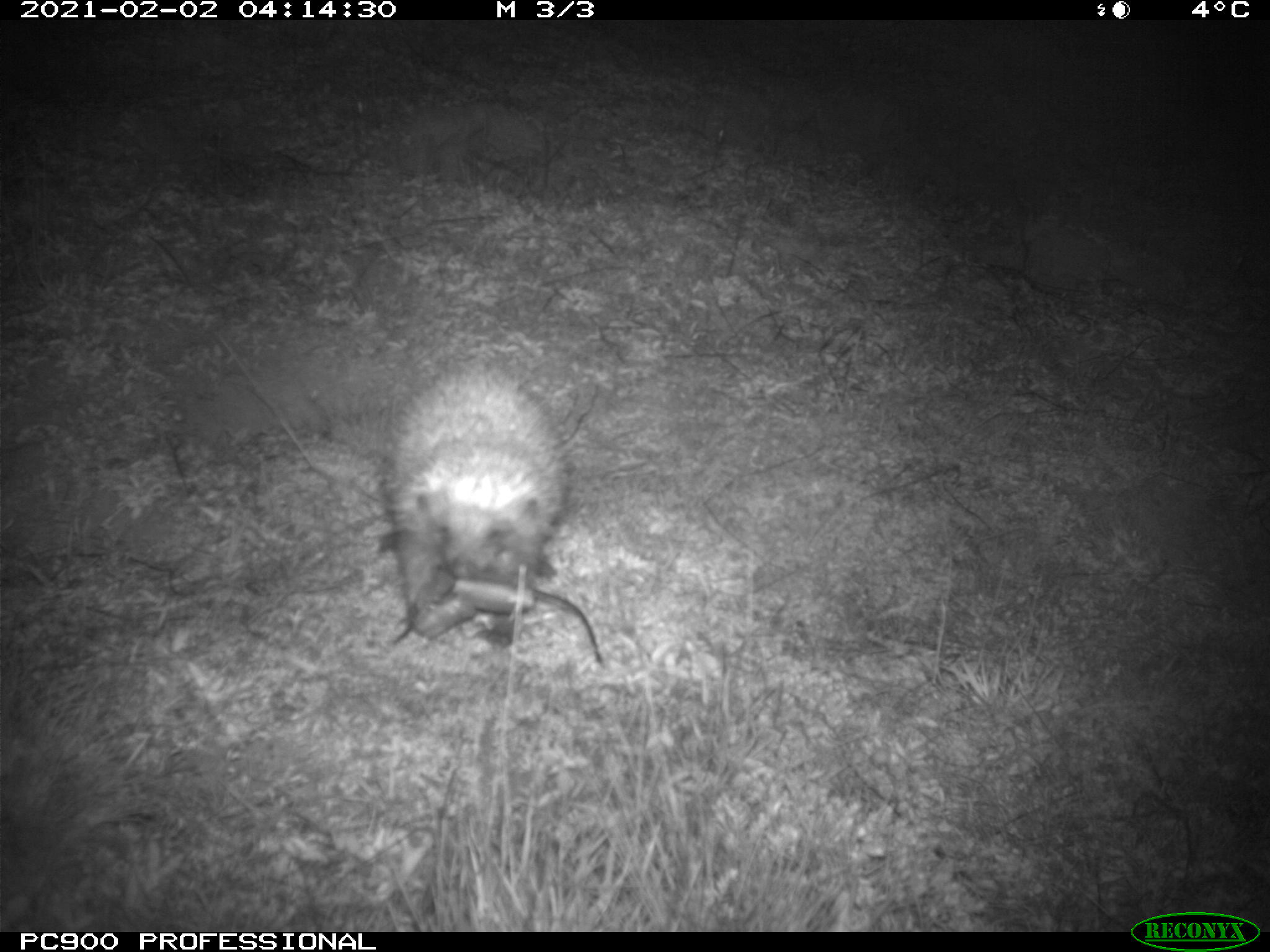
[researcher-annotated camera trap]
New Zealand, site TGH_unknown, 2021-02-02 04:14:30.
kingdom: Animalia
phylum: Chordata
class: Mammalia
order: Eulipotyphla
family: Erinaceidae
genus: Erinaceus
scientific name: Erinaceus europaeus europaeus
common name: european hedgehog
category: hedgehog